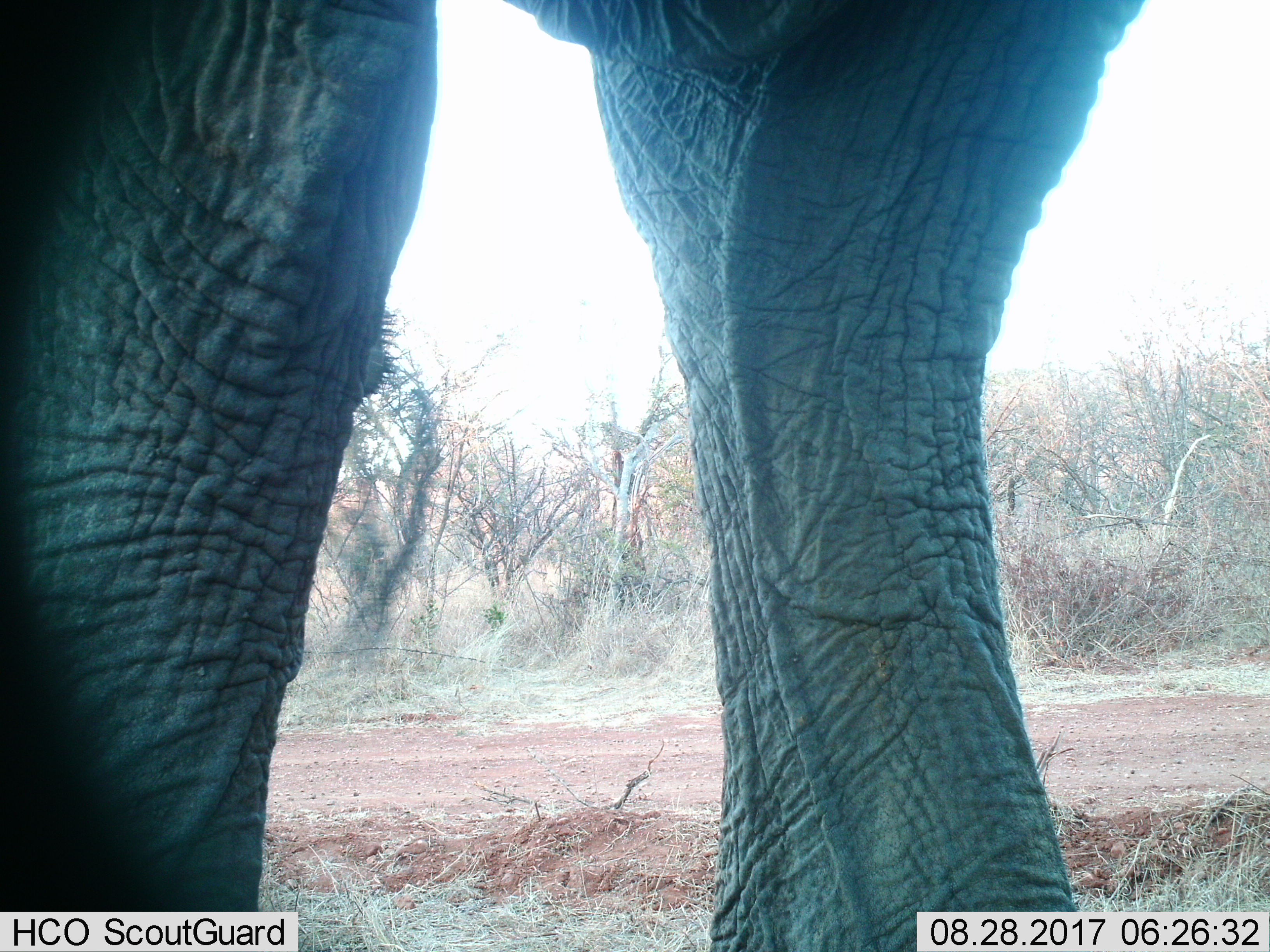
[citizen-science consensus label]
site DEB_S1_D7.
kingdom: Animalia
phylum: Chordata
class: Mammalia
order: Proboscidea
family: Elephantidae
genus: Loxodonta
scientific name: Loxodonta africana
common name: african bush elephant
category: elephant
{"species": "elephant (african bush elephant) (Loxodonta africana)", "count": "1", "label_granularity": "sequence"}